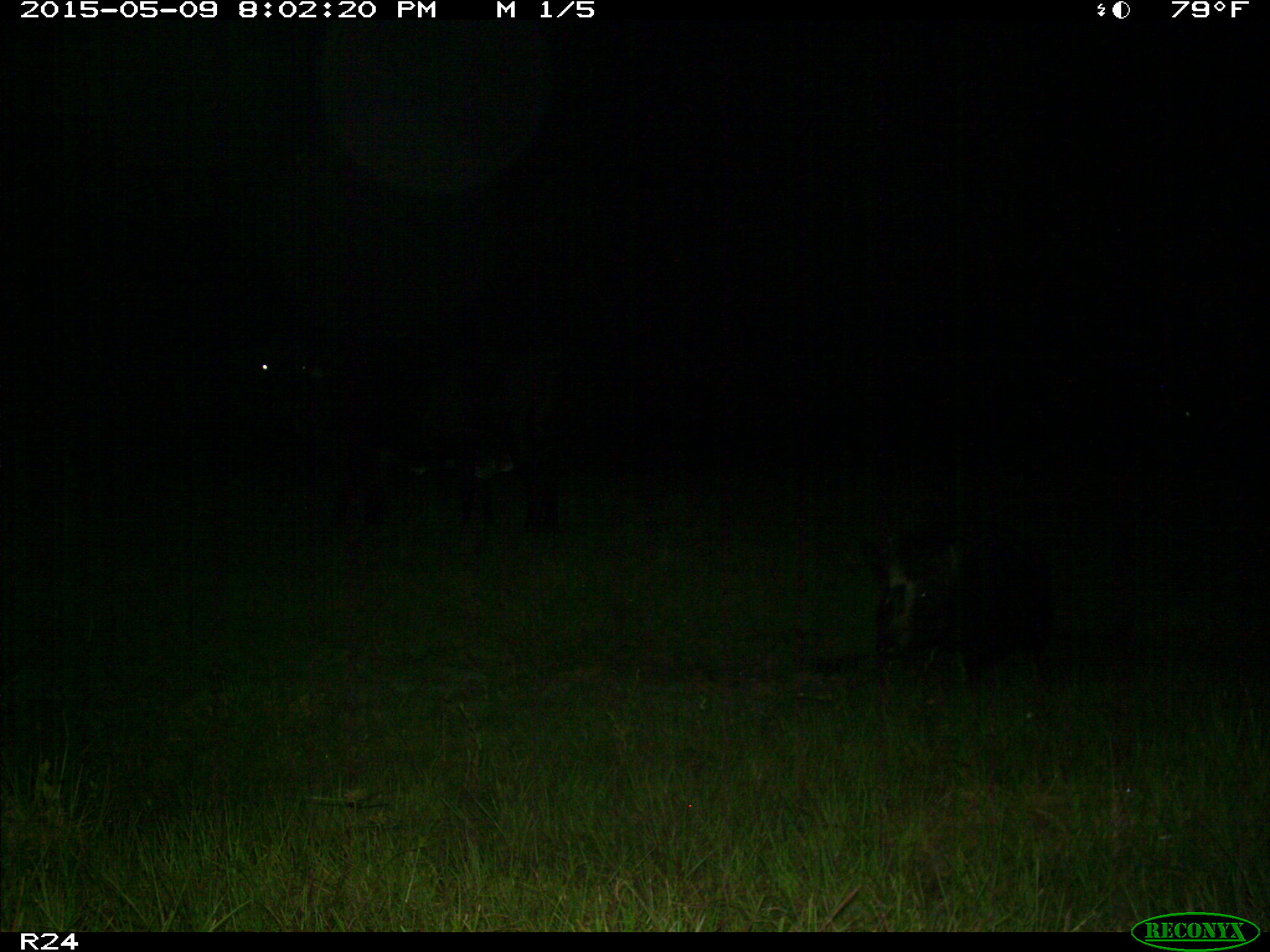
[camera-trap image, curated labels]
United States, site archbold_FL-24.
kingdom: Animalia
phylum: Chordata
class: Mammalia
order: Artiodactyla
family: Suidae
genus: Sus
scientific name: Sus scrofa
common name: wild boar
Sus scrofa (wild boar).